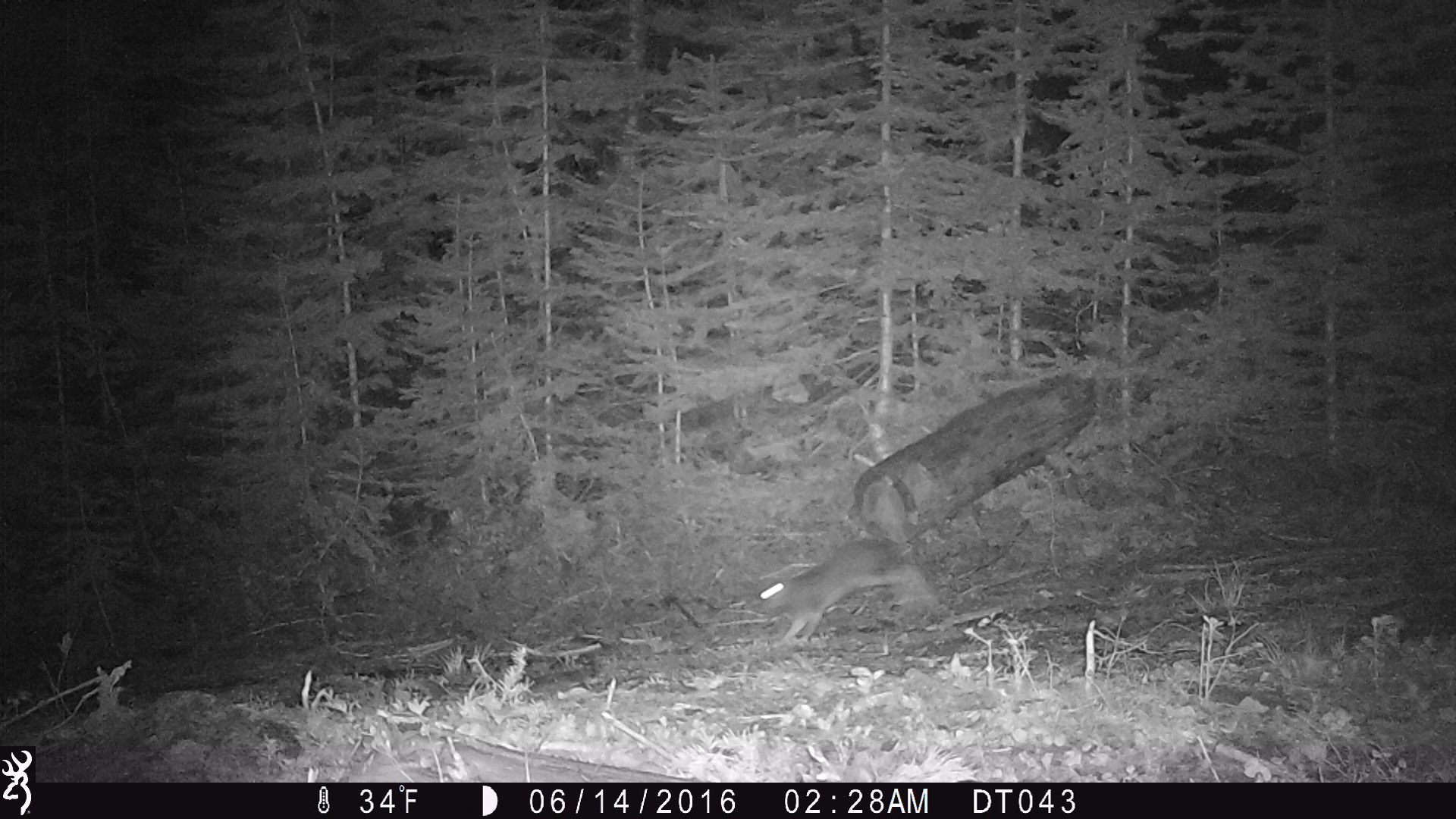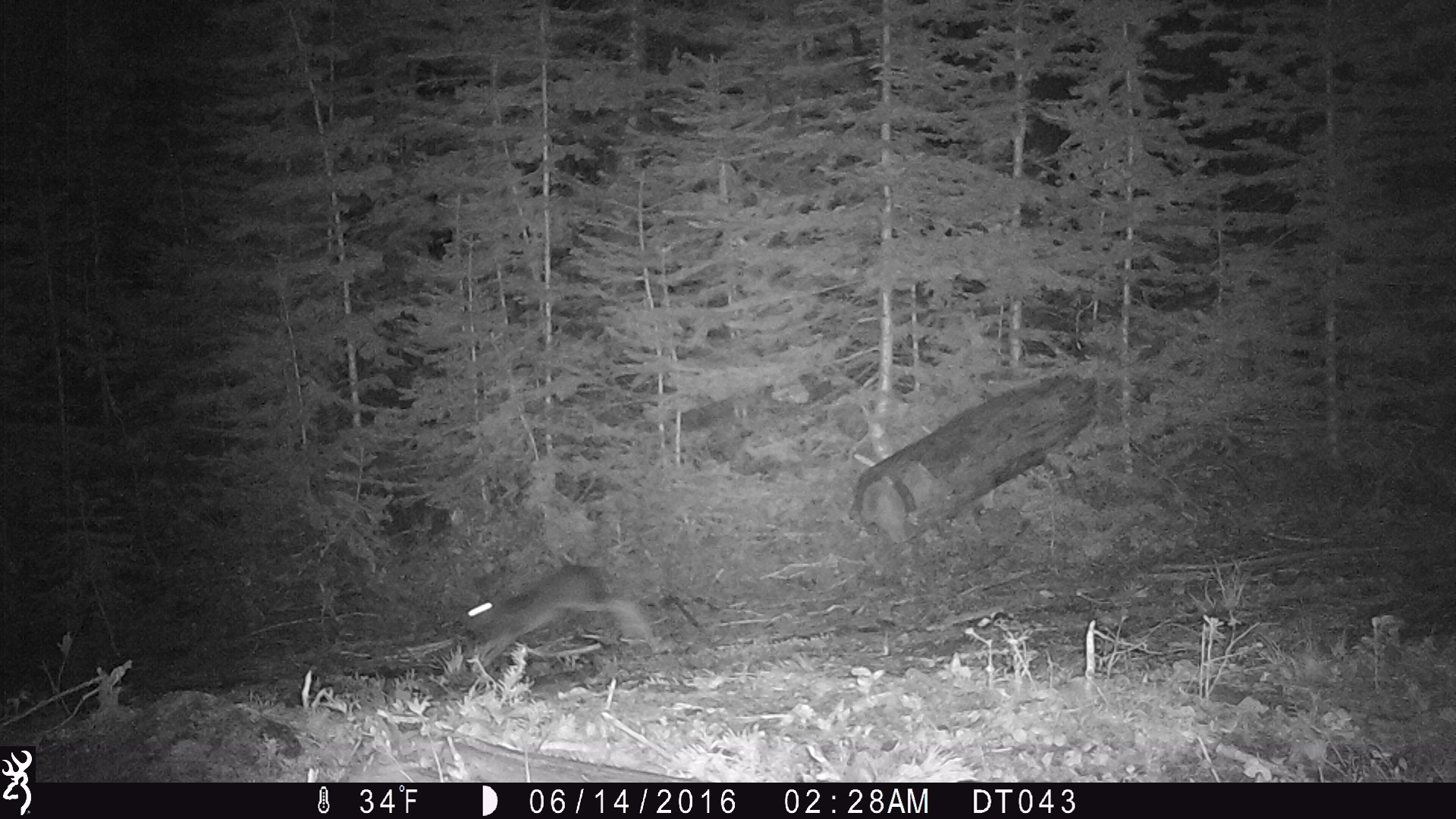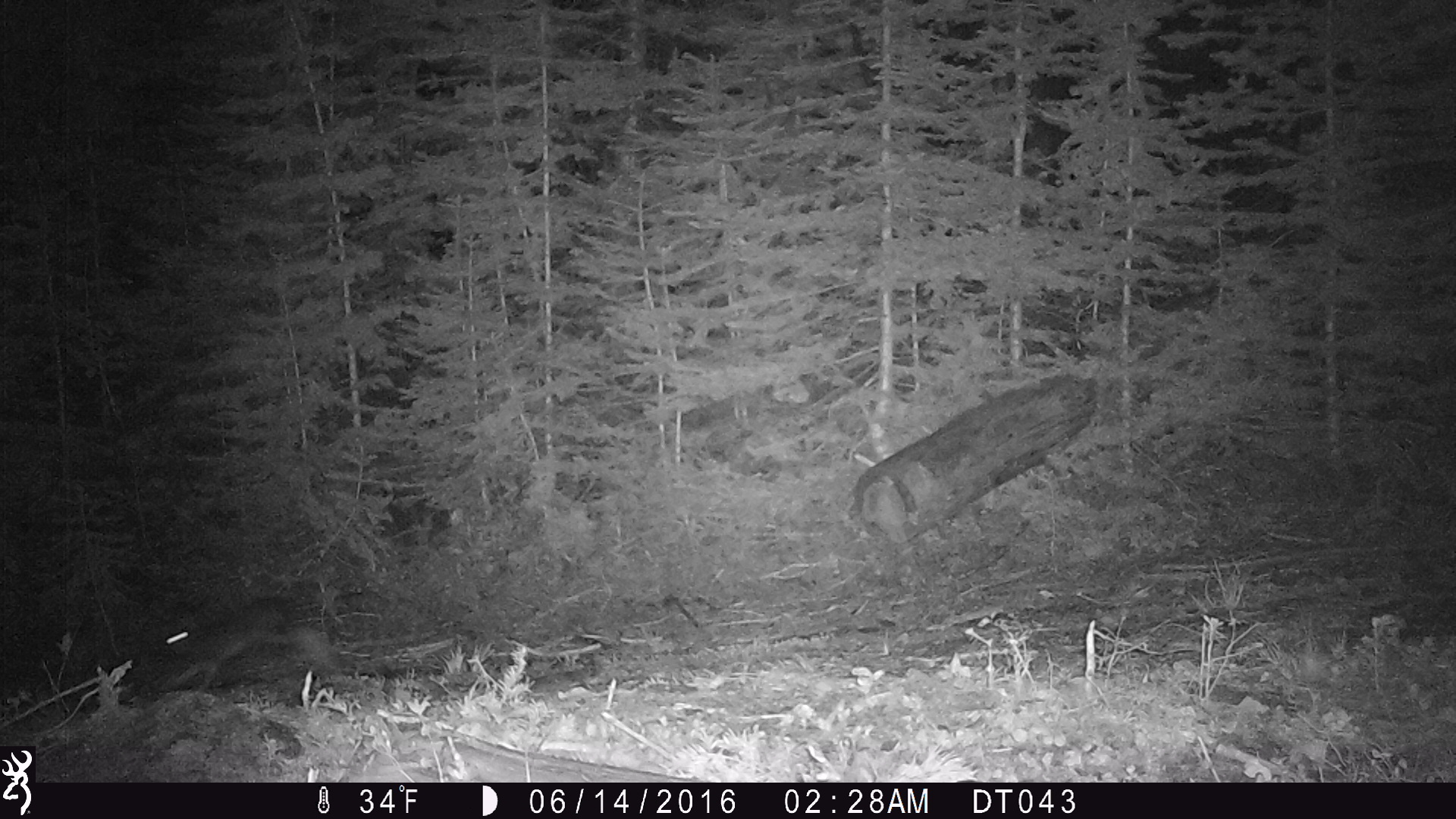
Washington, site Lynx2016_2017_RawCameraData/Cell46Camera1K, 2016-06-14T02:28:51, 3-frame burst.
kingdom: Animalia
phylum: Chordata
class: Mammalia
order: Lagomorpha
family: Leporidae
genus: Lepus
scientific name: Lepus americanus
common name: snowshoe hare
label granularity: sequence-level